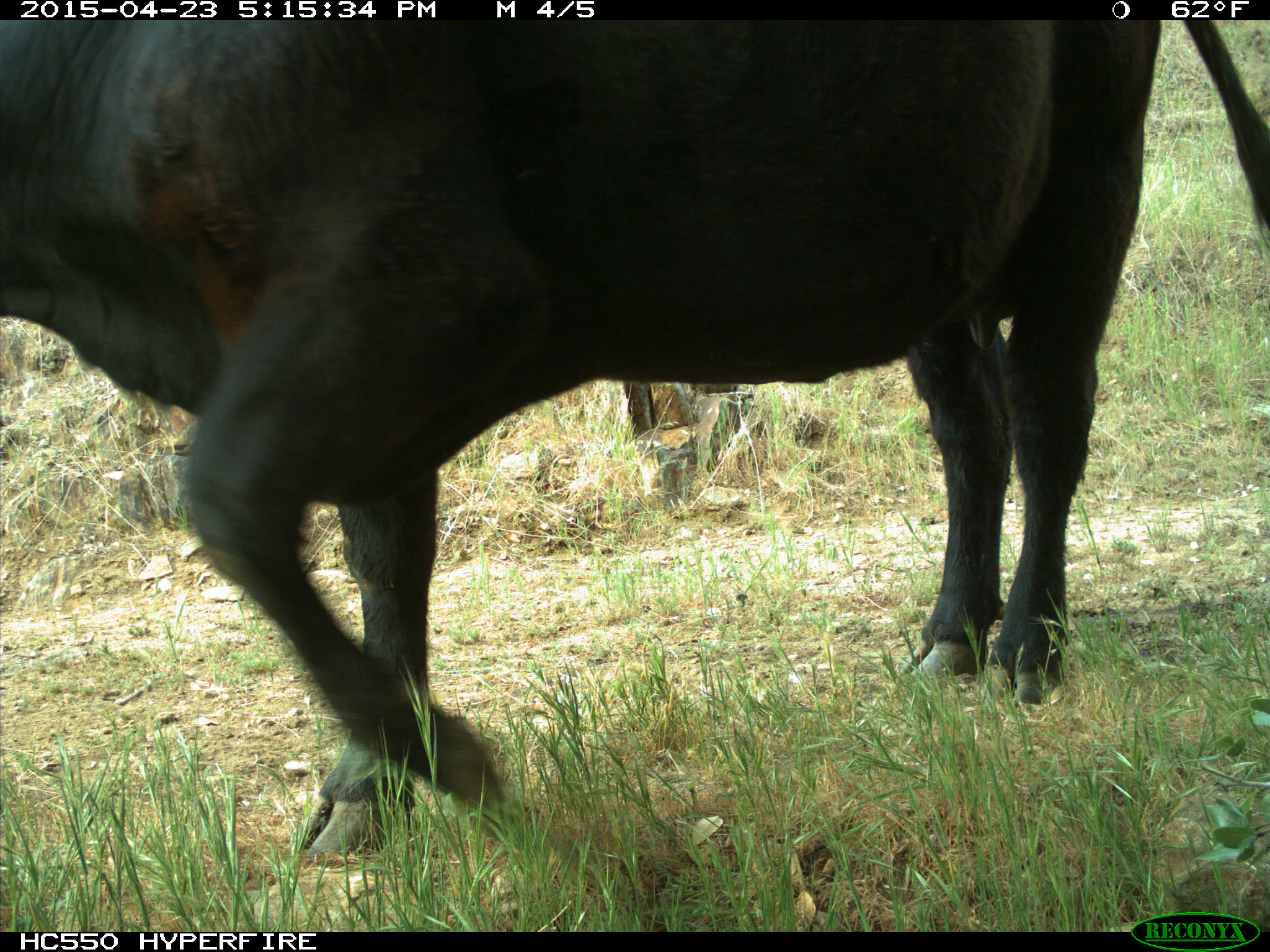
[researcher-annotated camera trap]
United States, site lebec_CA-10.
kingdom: Animalia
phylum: Chordata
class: Mammalia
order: Artiodactyla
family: Bovidae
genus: Bos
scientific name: Bos taurus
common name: domestic cow